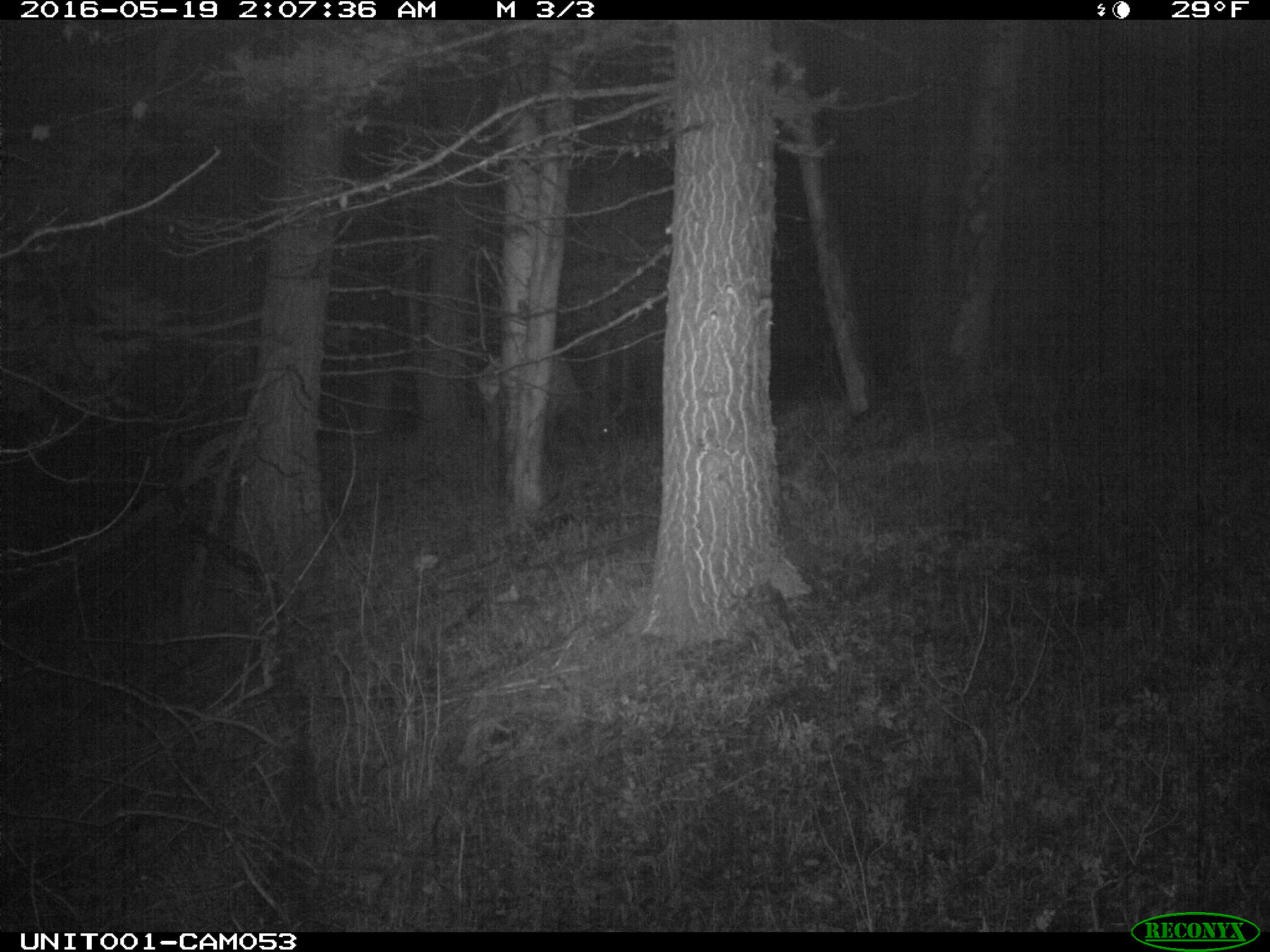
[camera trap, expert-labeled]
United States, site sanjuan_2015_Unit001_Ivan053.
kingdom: Animalia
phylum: Chordata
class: Mammalia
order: Artiodactyla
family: Cervidae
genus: Cervus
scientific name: Cervus elaphus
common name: red deer